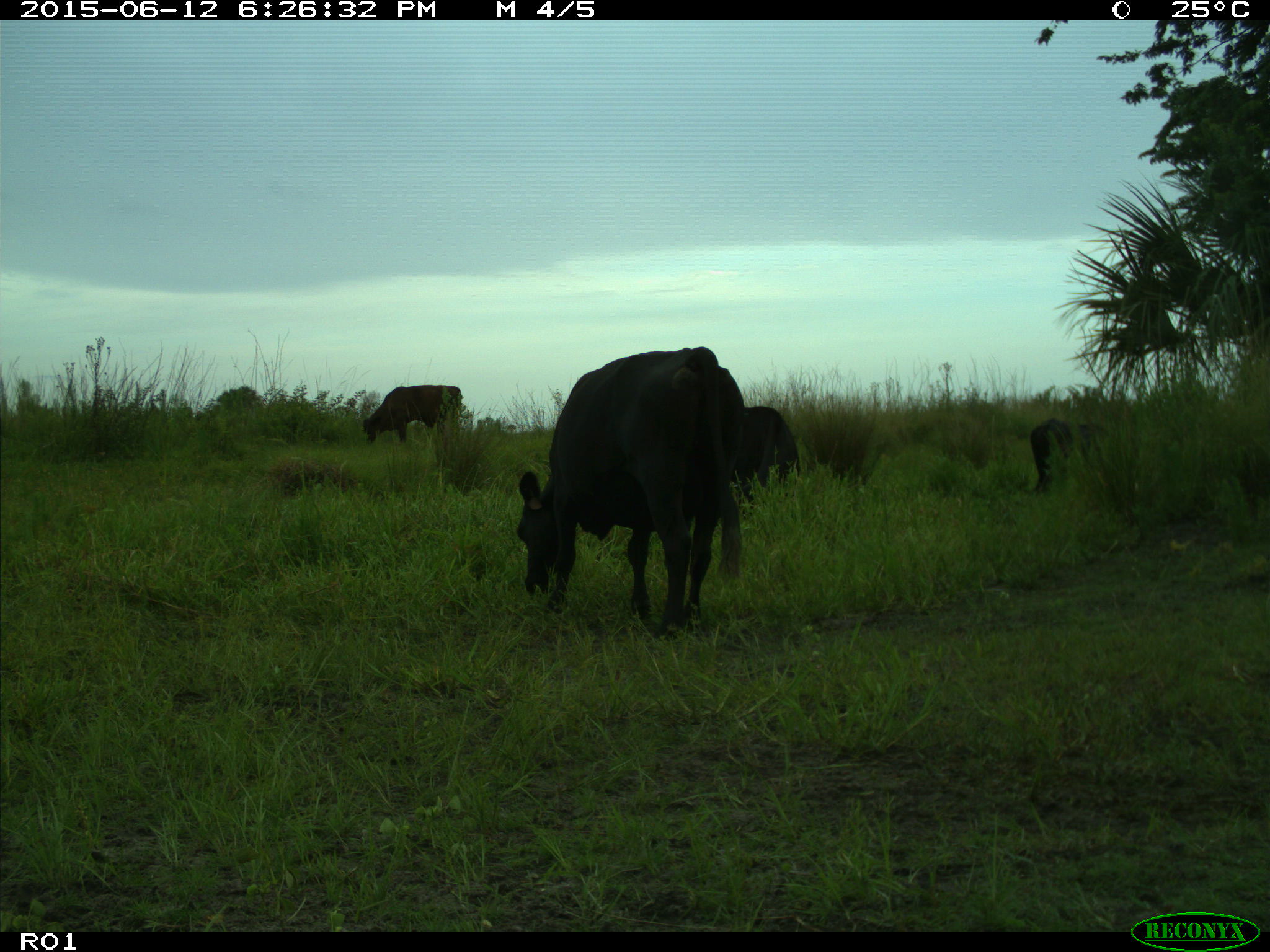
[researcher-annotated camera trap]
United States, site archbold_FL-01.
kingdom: Animalia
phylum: Chordata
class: Mammalia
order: Artiodactyla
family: Bovidae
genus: Bos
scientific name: Bos taurus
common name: domestic cow